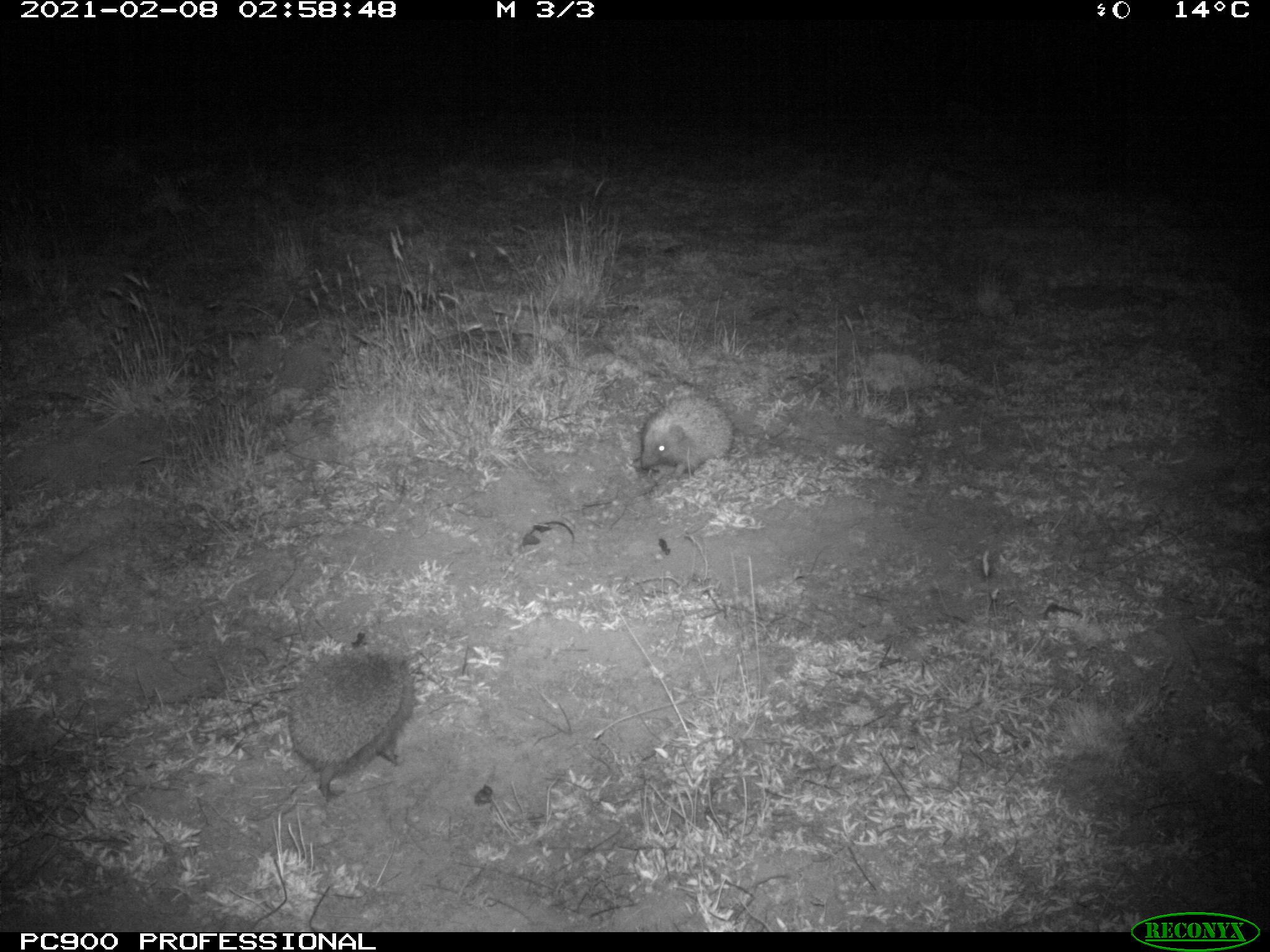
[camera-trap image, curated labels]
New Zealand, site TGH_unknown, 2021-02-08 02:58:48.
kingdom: Animalia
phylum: Chordata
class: Mammalia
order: Eulipotyphla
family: Erinaceidae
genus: Erinaceus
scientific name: Erinaceus europaeus europaeus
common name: european hedgehog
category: hedgehog